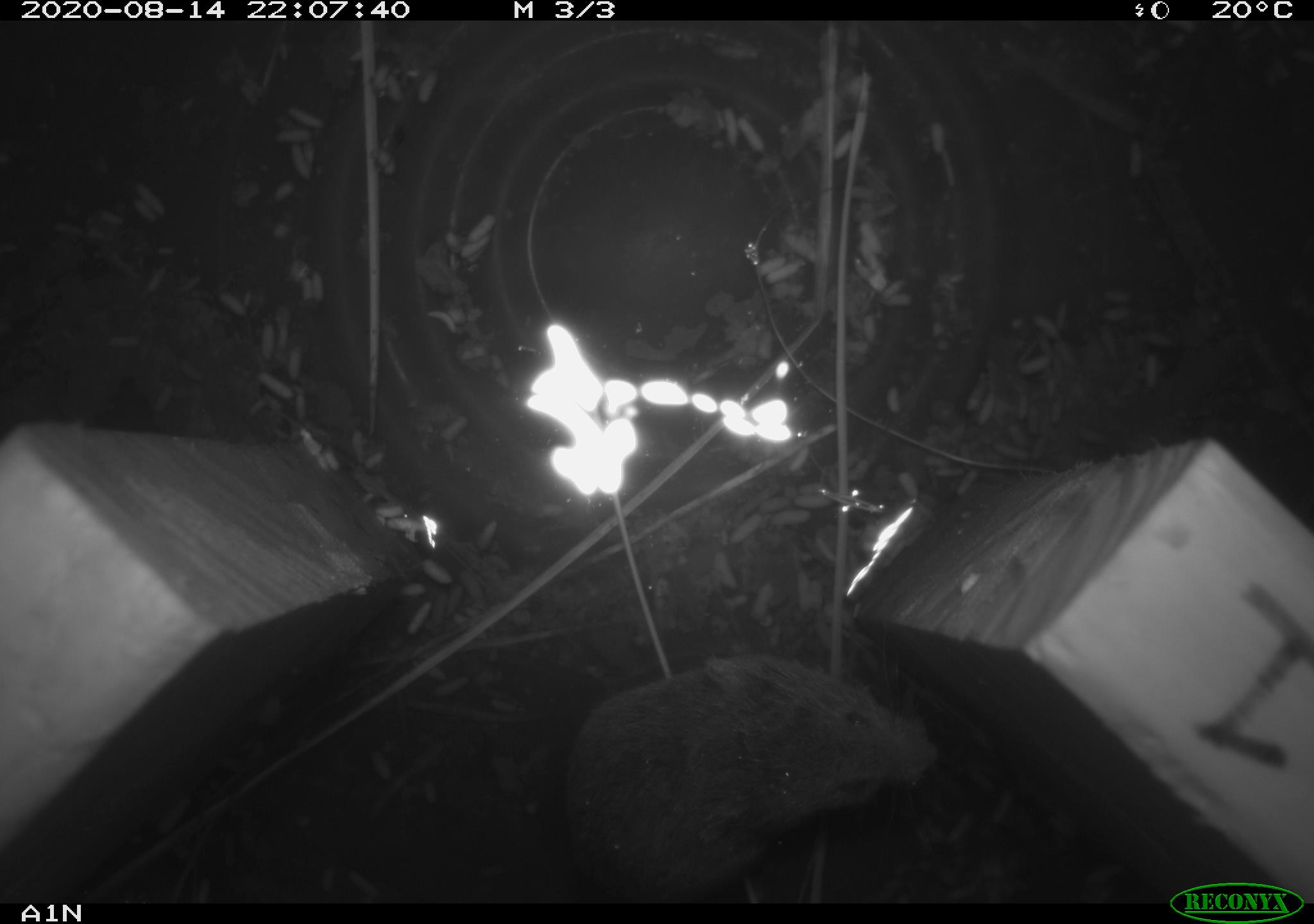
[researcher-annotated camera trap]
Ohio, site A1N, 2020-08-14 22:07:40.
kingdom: Animalia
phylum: Chordata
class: Mammalia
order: Rodentia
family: Cricetidae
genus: Microtus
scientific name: Microtus pennsylvanicus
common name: meadow vole